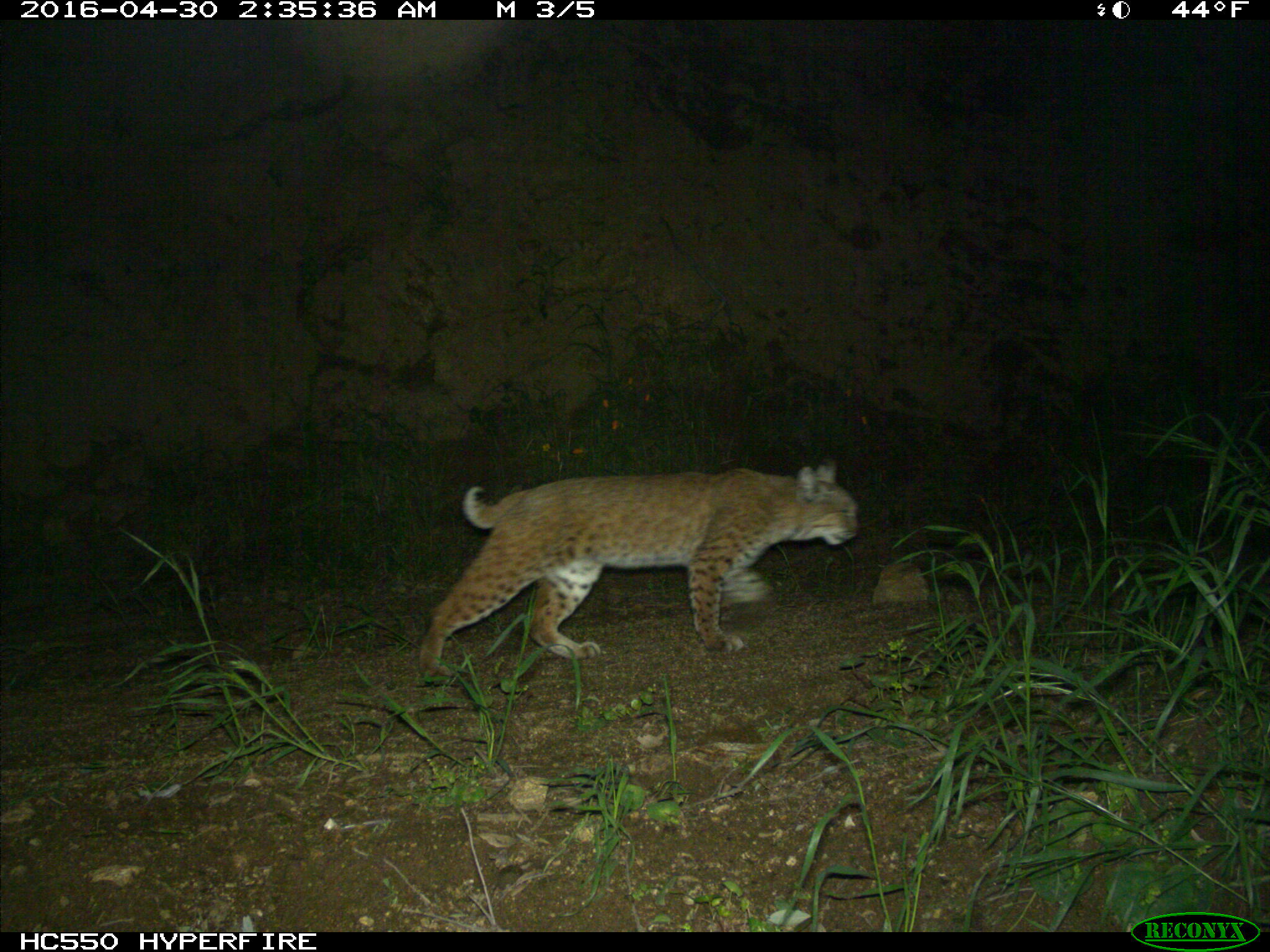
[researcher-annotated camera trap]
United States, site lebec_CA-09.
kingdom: Animalia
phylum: Chordata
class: Mammalia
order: Carnivora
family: Felidae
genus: Lynx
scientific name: Lynx rufus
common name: bobcat